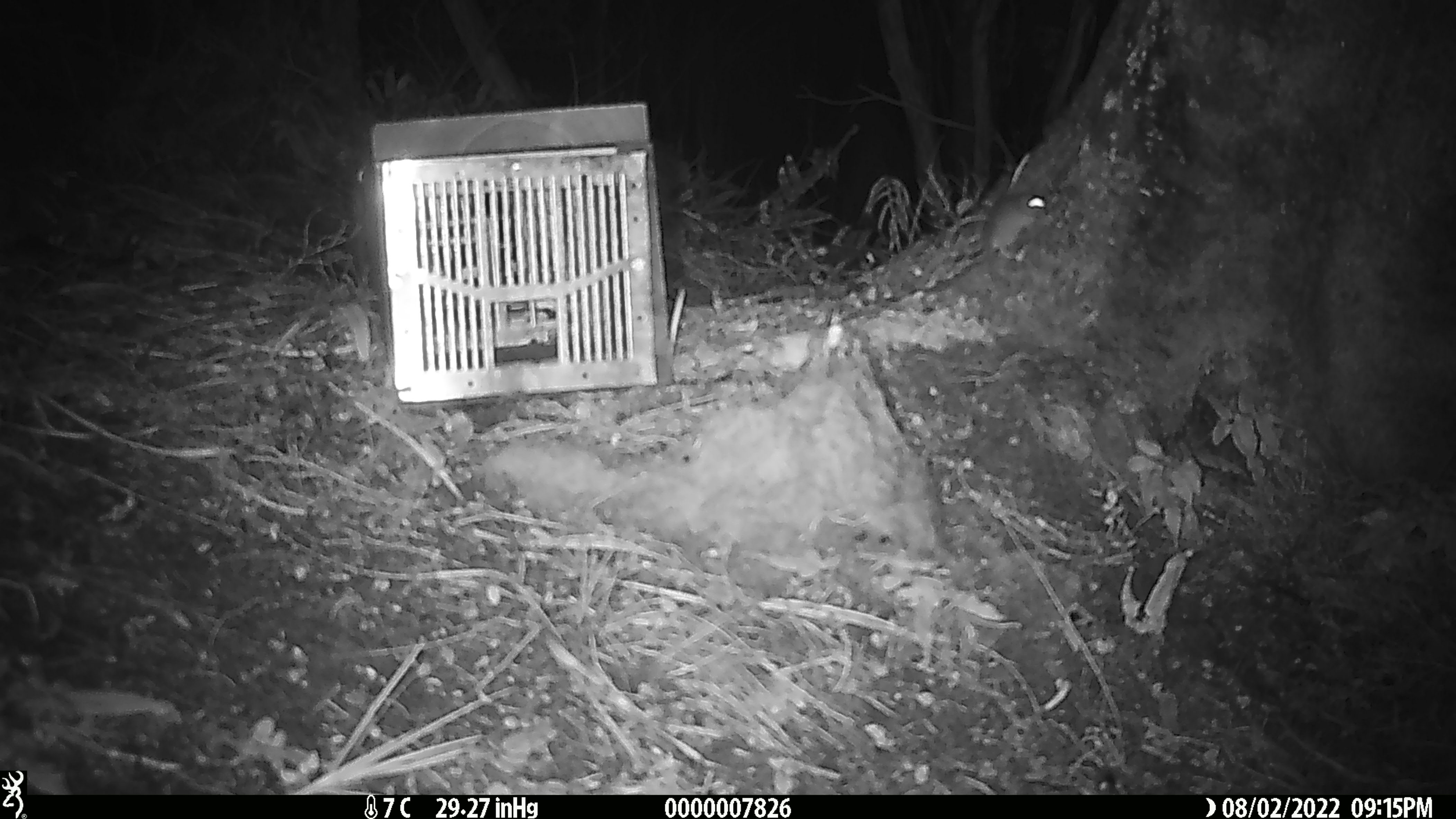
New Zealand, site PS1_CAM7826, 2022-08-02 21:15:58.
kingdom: Animalia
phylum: Chordata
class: Mammalia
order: Rodentia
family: Muridae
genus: Mus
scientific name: Mus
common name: mouse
Mouse (Mus).